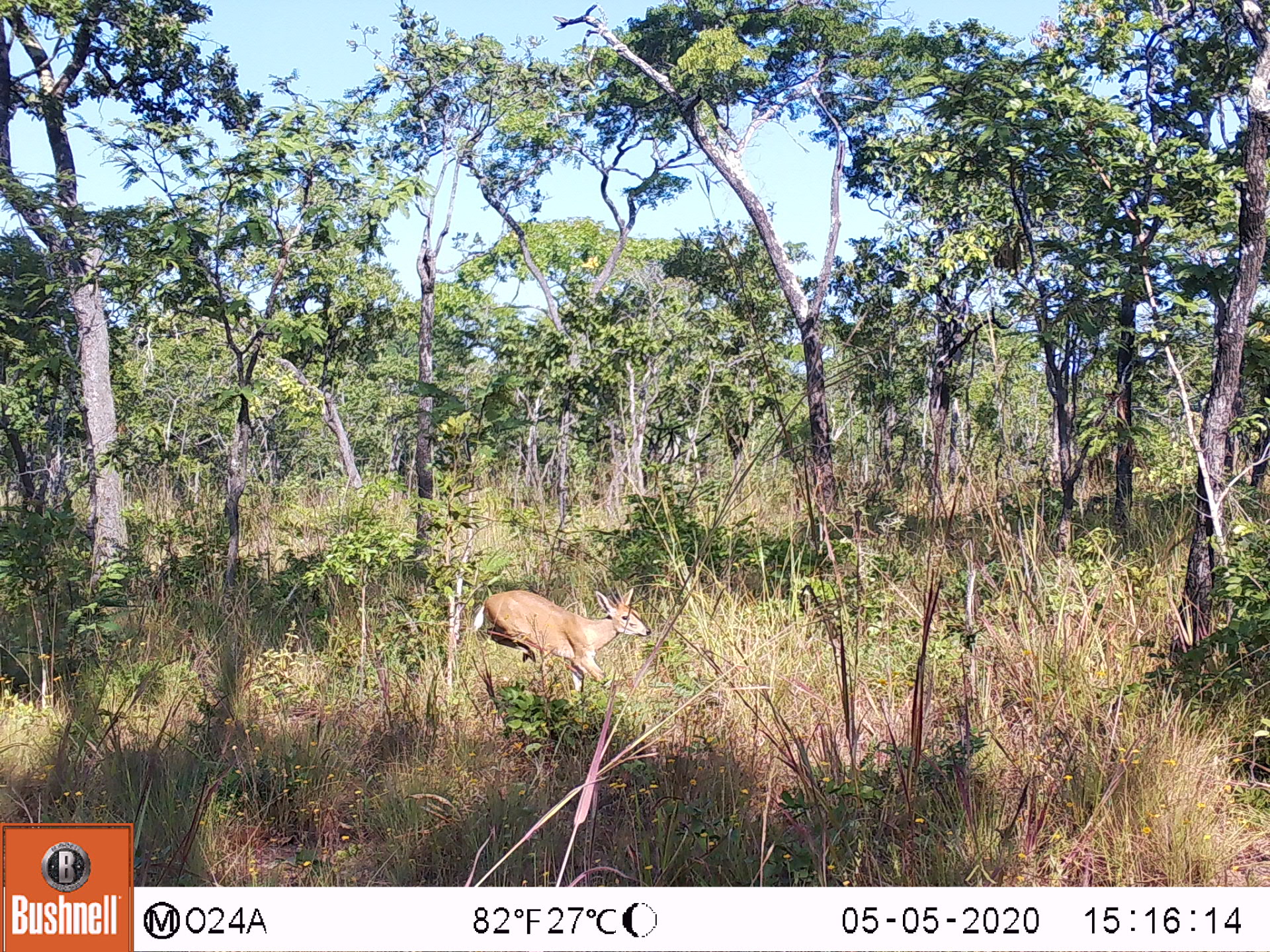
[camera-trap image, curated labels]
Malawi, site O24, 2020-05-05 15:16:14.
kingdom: Animalia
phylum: Chordata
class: Mammalia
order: Artiodactyla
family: Bovidae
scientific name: Antilopinae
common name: small antelope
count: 1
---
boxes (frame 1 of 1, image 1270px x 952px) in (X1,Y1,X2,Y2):
small antelope: (464,581,653,710)